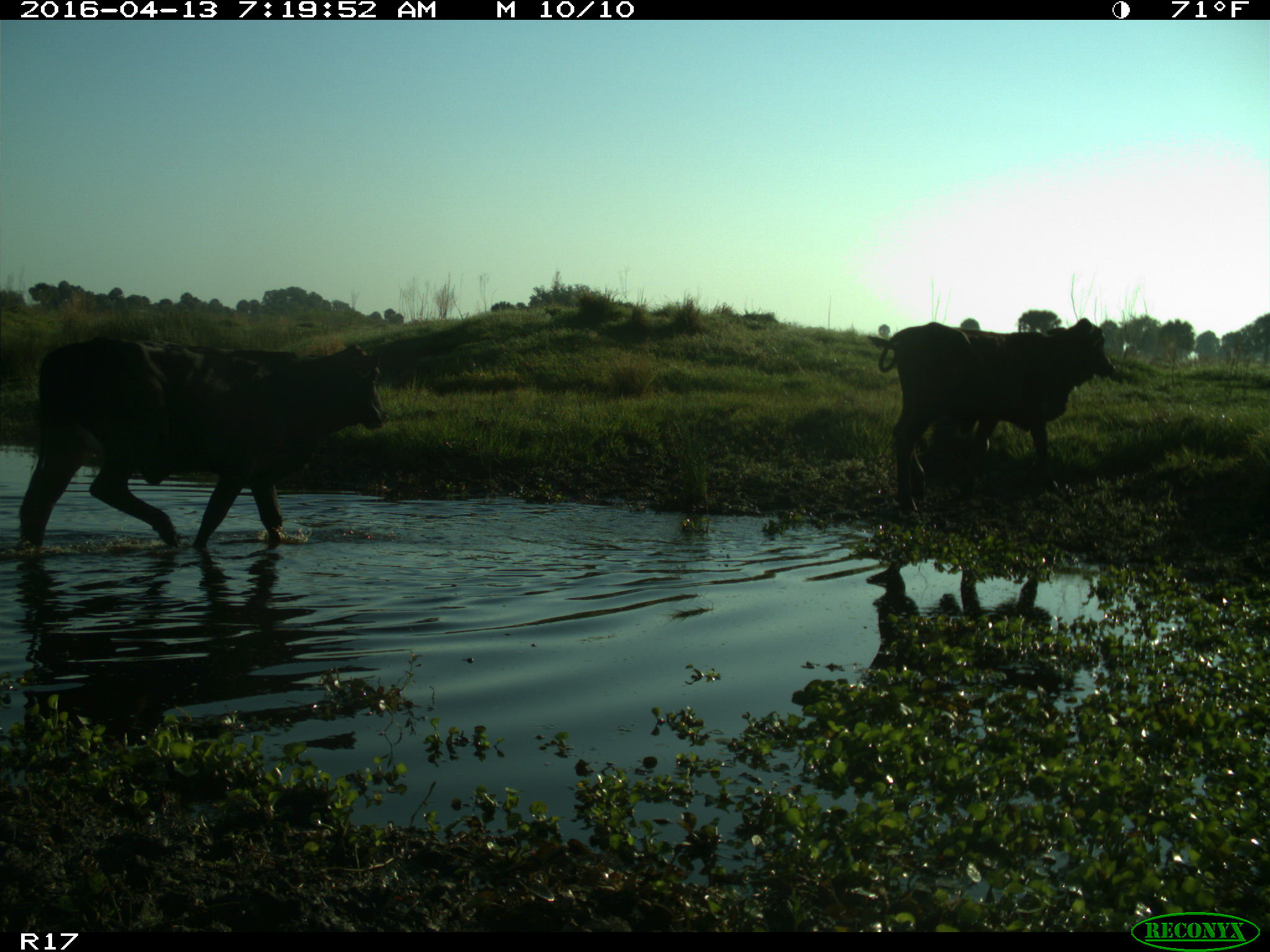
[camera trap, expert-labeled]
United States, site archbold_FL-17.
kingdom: Animalia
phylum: Chordata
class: Mammalia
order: Artiodactyla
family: Bovidae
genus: Bos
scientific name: Bos taurus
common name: domestic cow